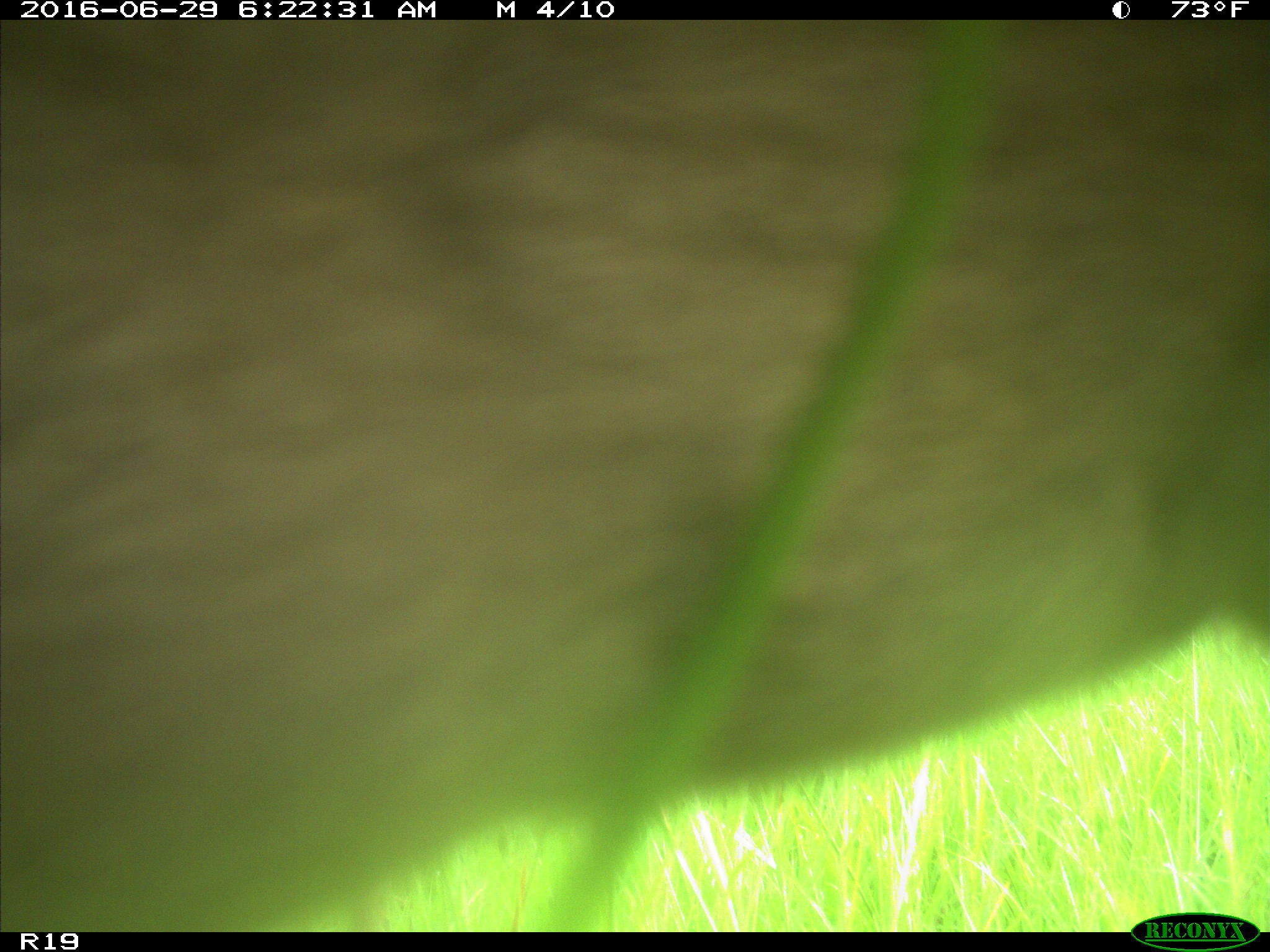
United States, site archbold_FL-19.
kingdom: Animalia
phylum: Chordata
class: Mammalia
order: Artiodactyla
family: Bovidae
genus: Bos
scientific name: Bos taurus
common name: domestic cow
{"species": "Bos taurus (domestic cow)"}